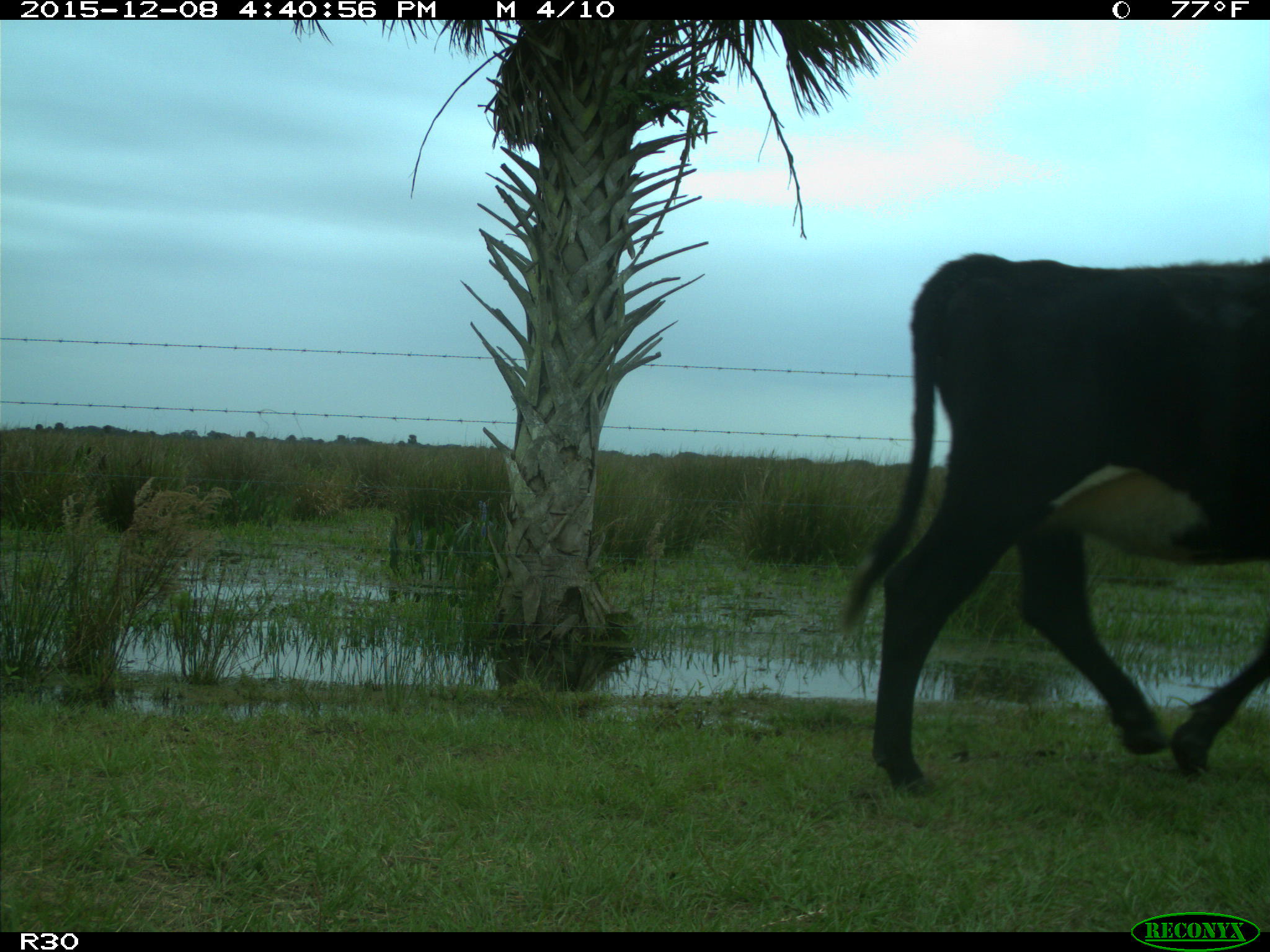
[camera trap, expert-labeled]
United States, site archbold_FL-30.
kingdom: Animalia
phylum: Chordata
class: Mammalia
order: Artiodactyla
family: Bovidae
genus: Bos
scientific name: Bos taurus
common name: domestic cow